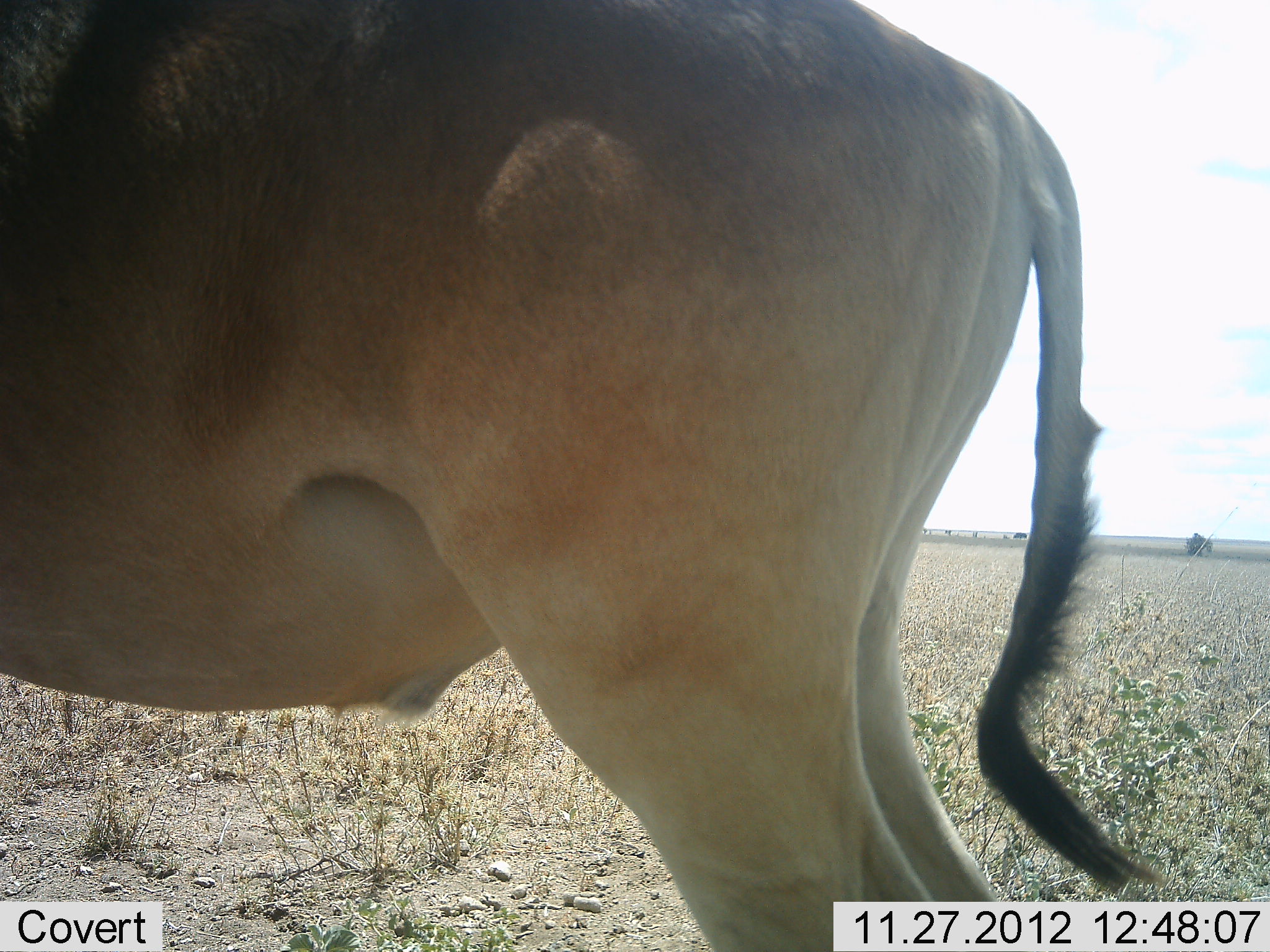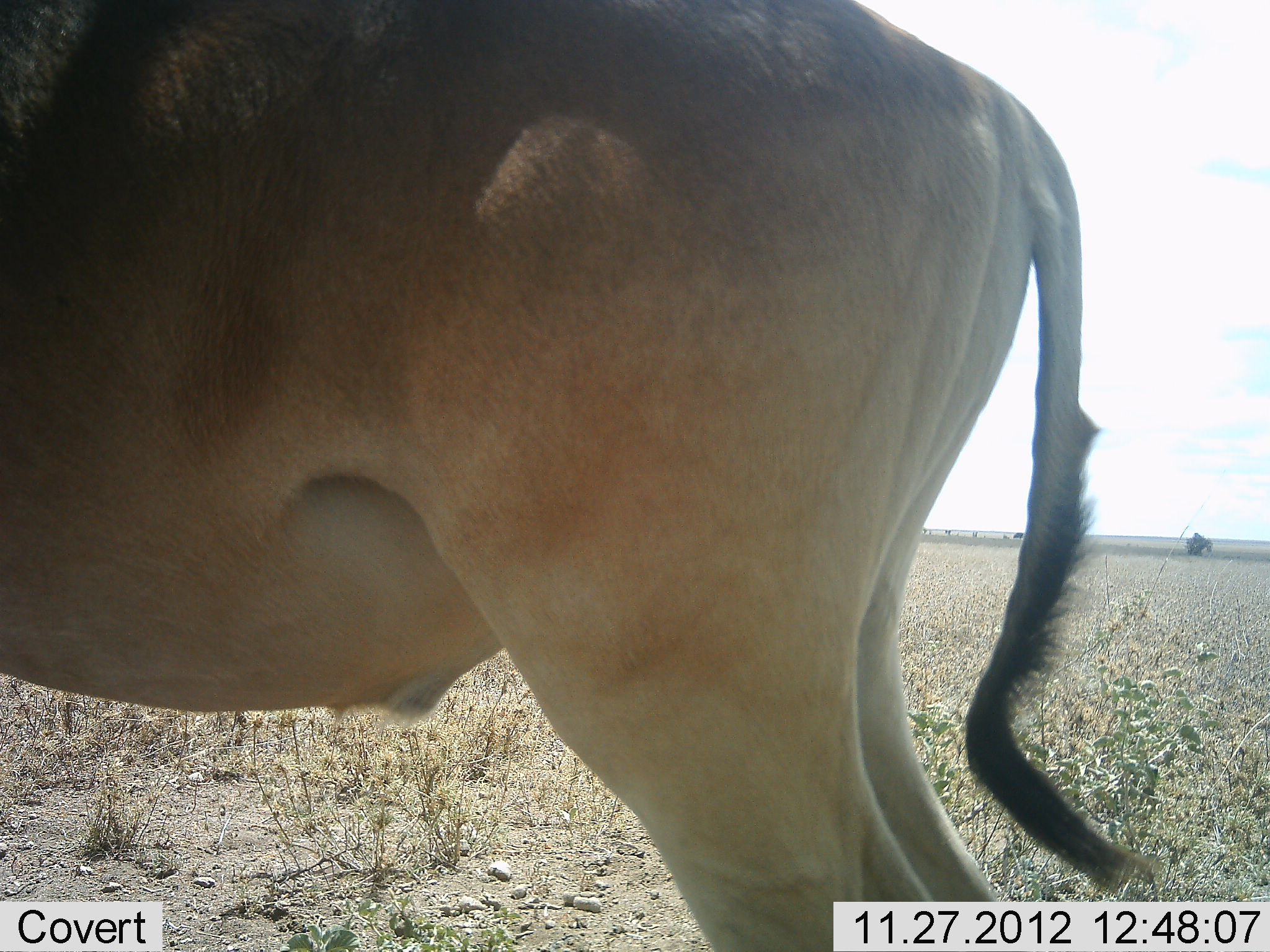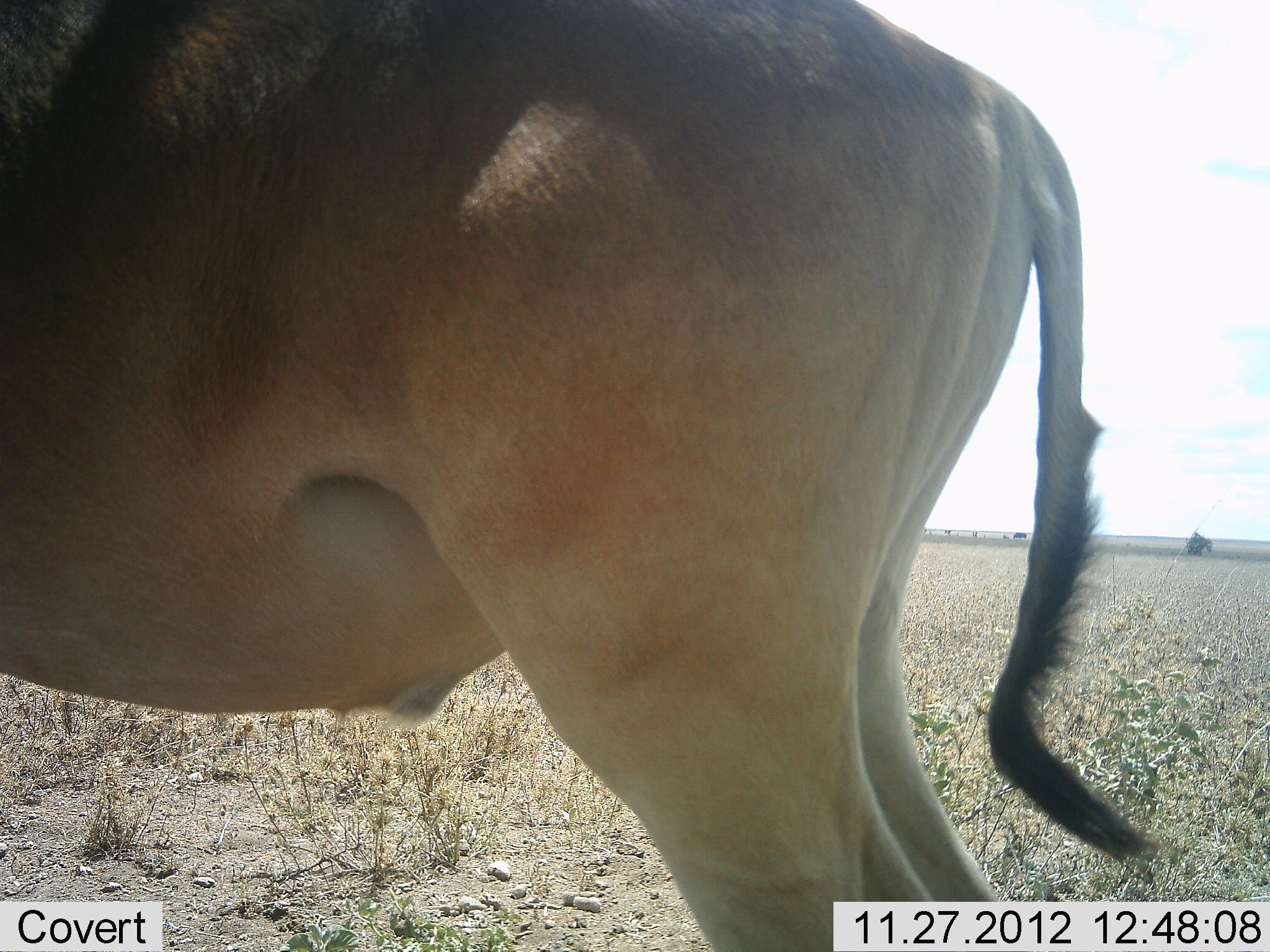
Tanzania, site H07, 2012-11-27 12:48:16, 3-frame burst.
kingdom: Animalia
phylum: Chordata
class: Mammalia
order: Artiodactyla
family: Bovidae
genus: Alcelaphus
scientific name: Alcelaphus buselaphus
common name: hartebeest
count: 1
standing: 100%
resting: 0%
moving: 0%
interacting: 0%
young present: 0%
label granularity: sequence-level